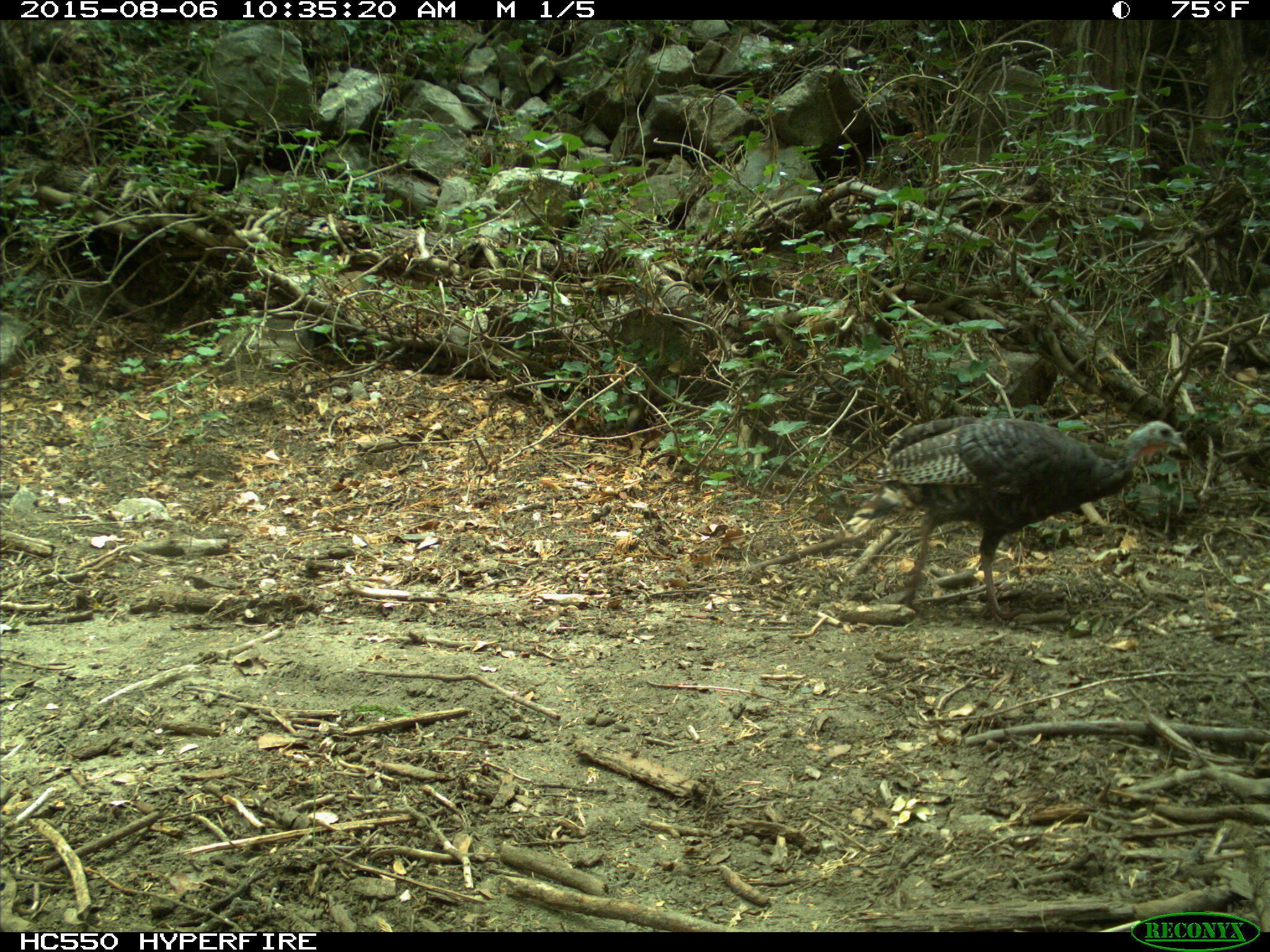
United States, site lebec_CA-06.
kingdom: Animalia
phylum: Chordata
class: Aves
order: Galliformes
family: Phasianidae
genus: Meleagris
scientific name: Meleagris gallopavo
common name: wild turkey